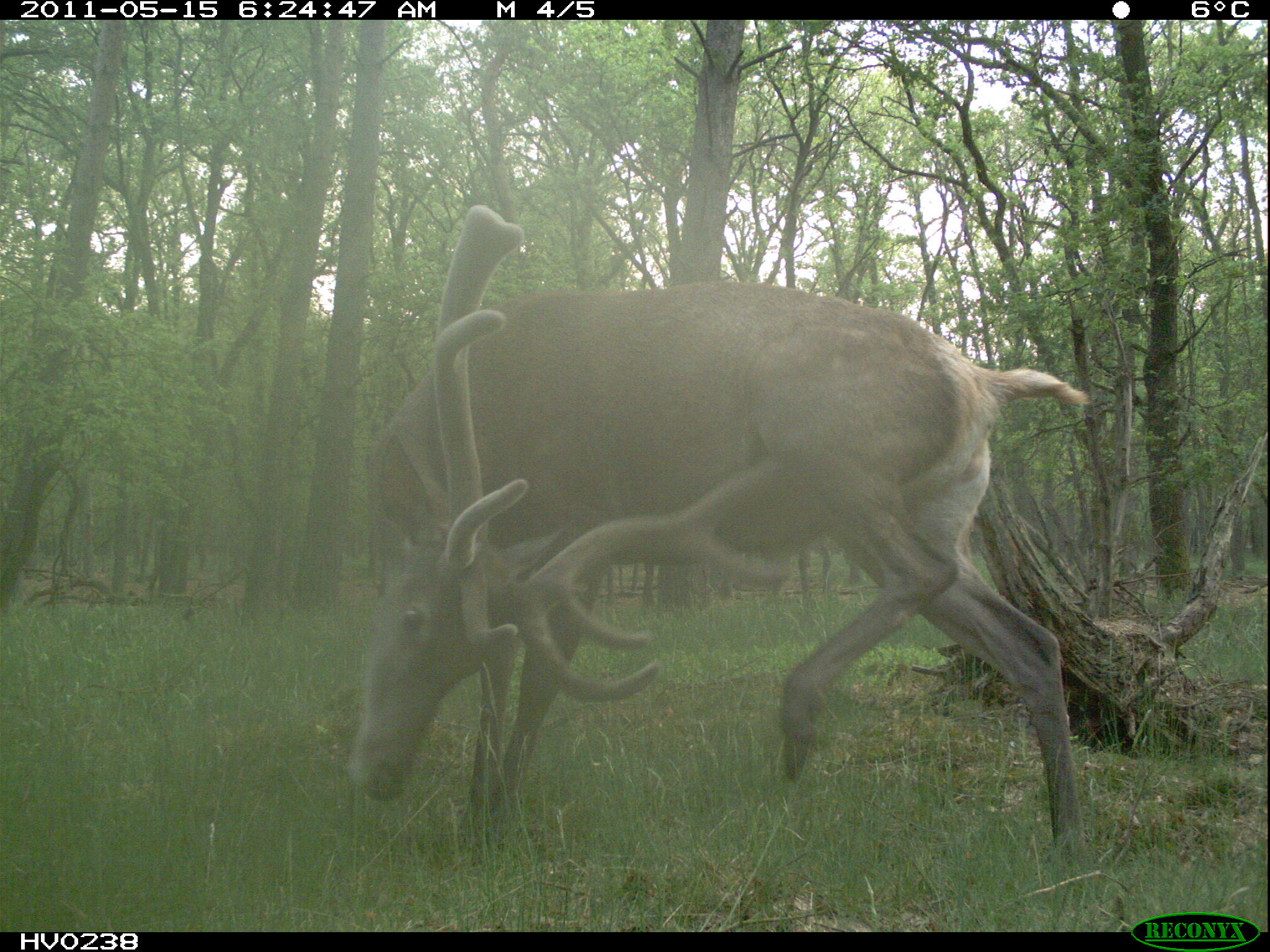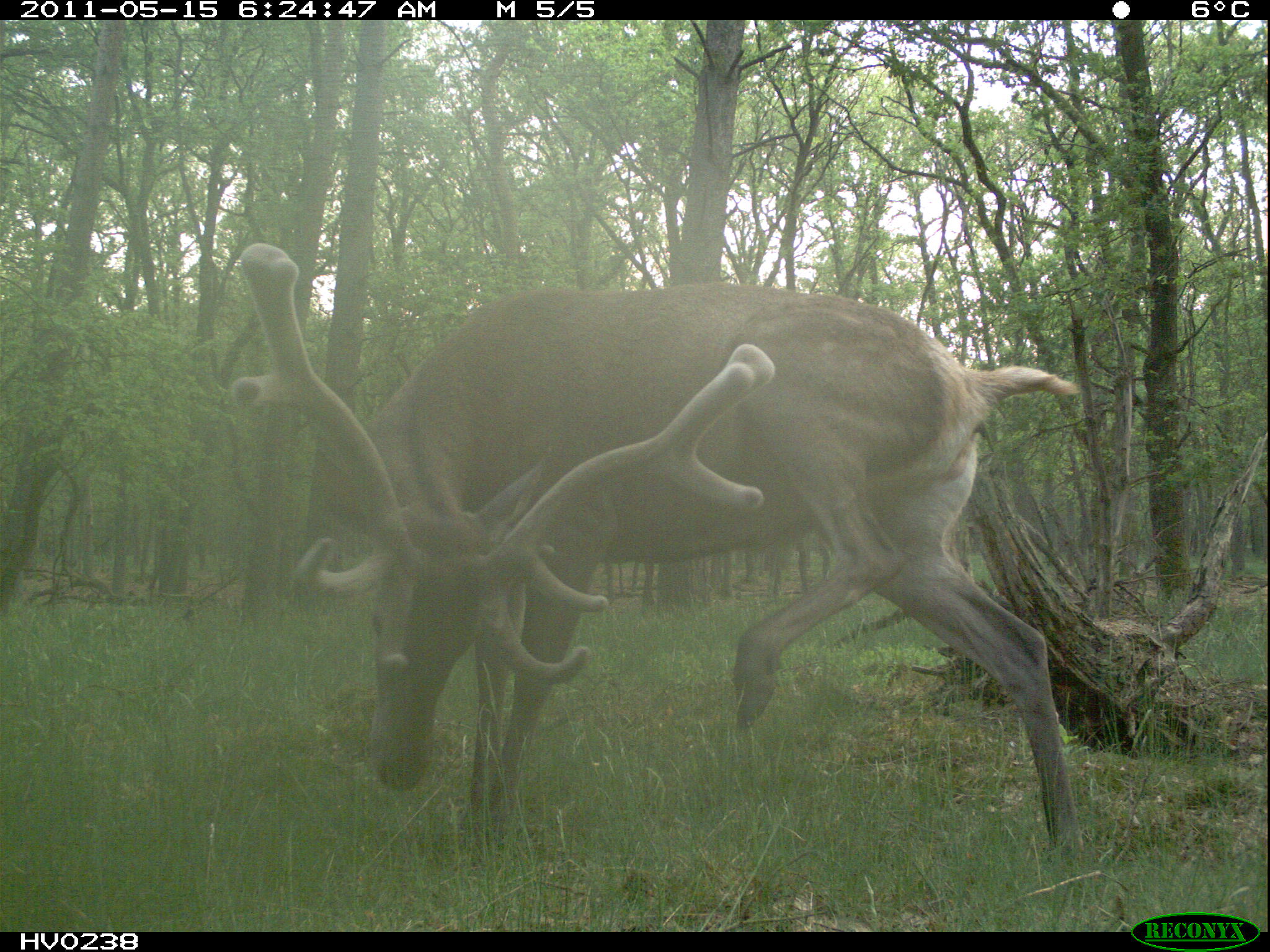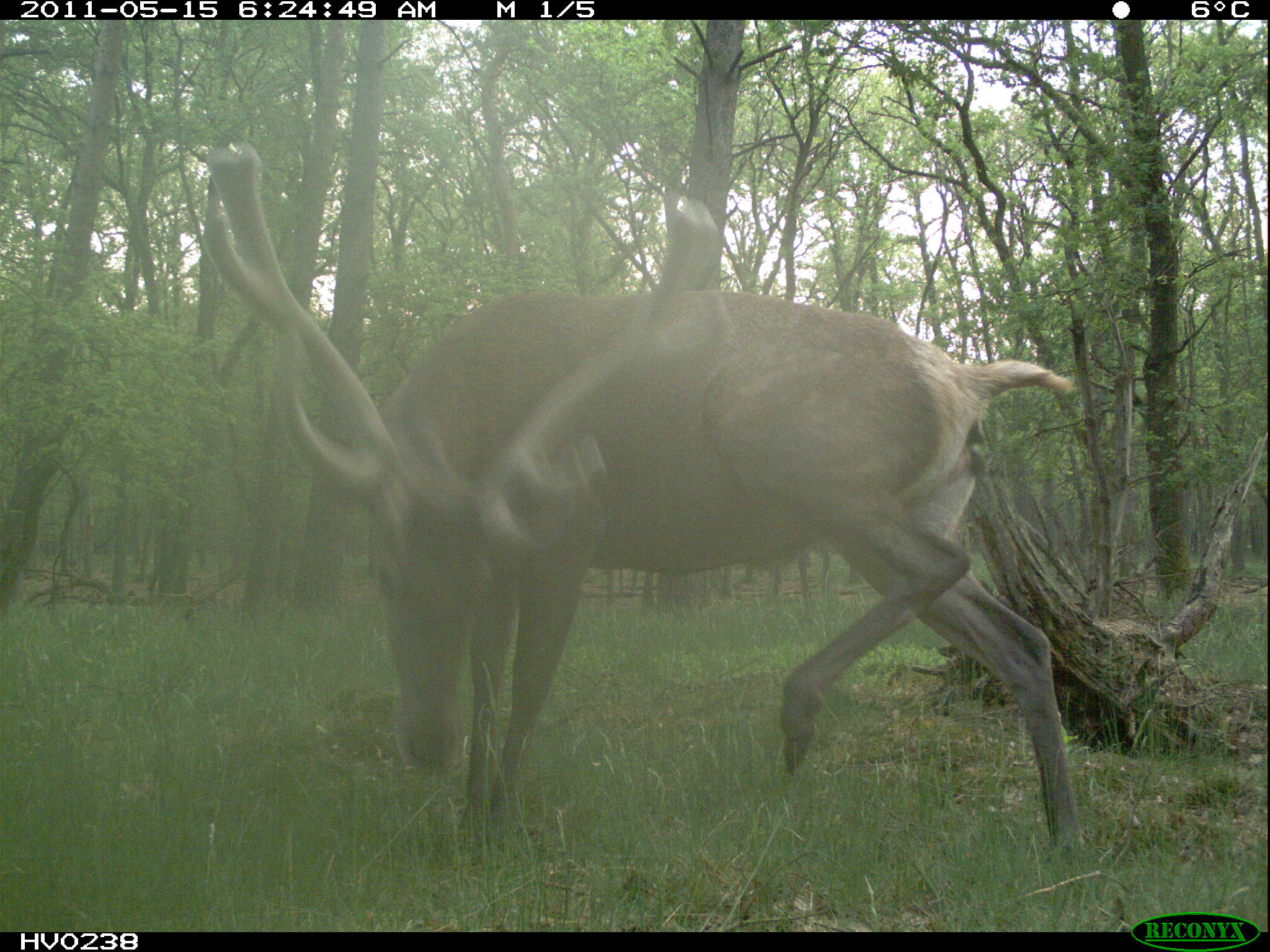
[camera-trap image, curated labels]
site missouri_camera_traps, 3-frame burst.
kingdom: Animalia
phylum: Chordata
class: Mammalia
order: Artiodactyla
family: Cervidae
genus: Cervus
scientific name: Cervus elaphus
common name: red deer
Red deer (Cervus elaphus). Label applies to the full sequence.